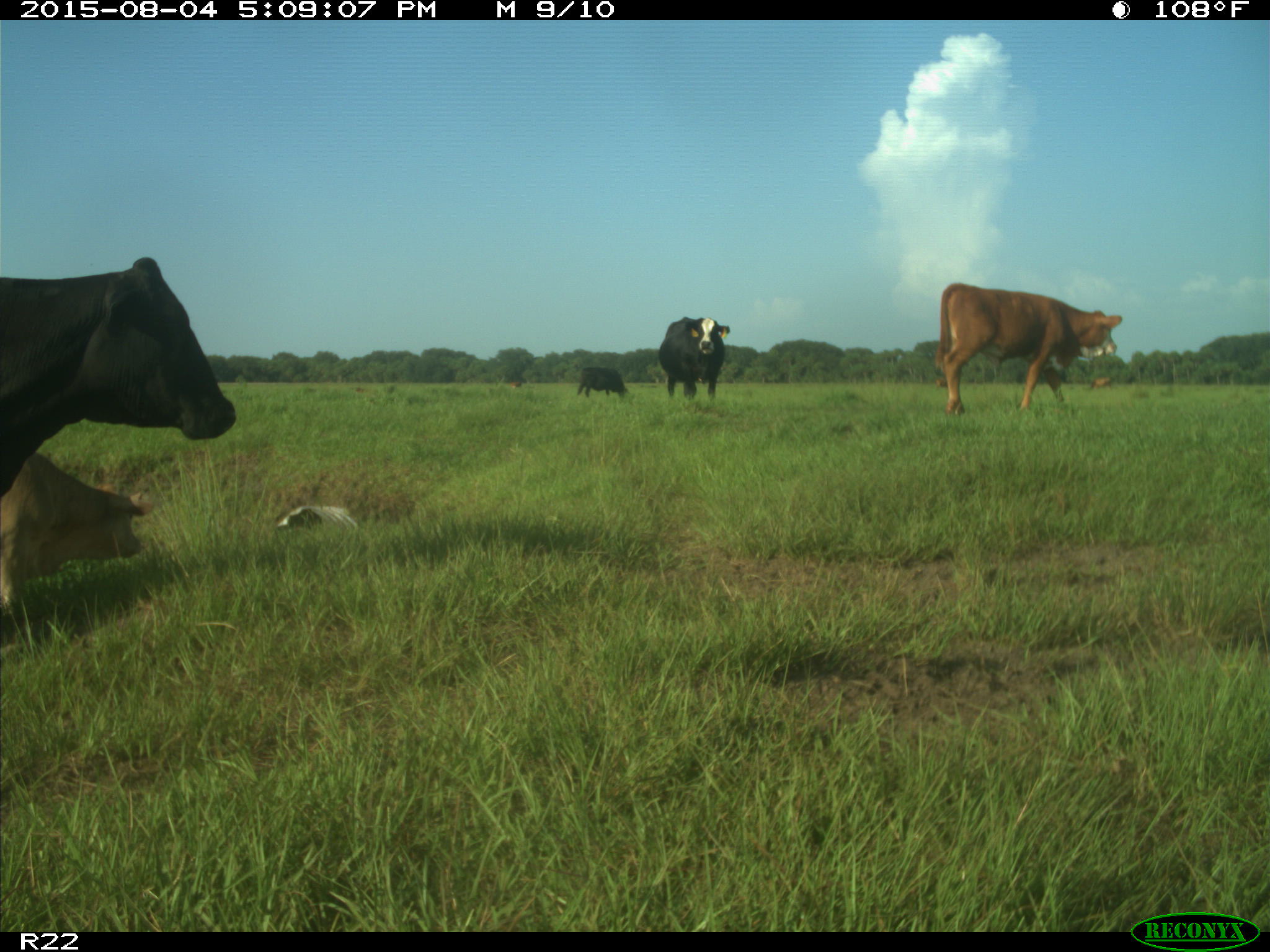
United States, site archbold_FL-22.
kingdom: Animalia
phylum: Chordata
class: Mammalia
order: Artiodactyla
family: Bovidae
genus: Bos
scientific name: Bos taurus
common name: domestic cow